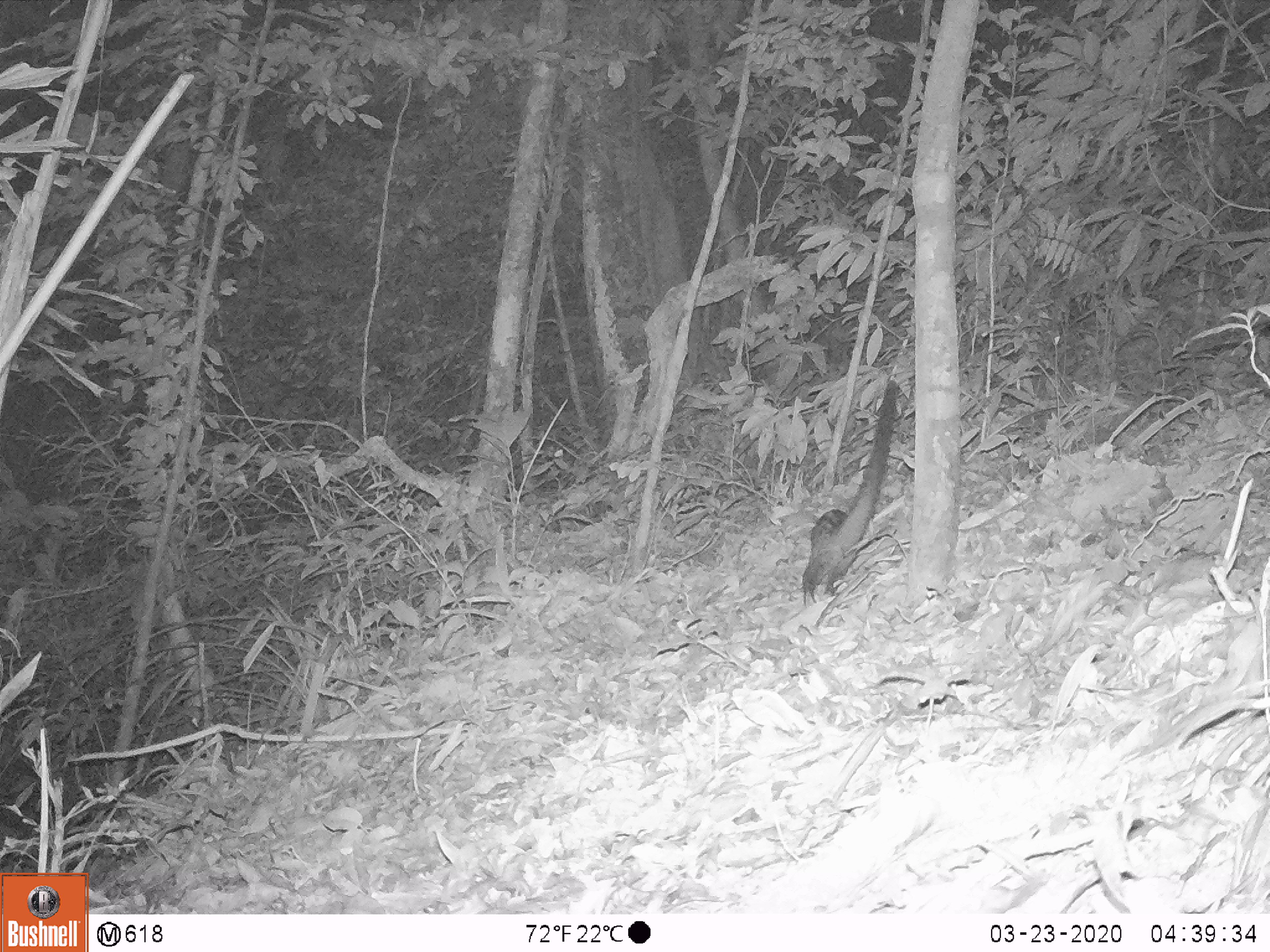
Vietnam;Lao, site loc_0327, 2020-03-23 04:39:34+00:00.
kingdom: Animalia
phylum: Chordata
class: Mammalia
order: Carnivora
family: Viverridae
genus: Paradoxurus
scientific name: Paradoxurus hermaphroditus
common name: common palm civet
Common palm civet (Paradoxurus hermaphroditus). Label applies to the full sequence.